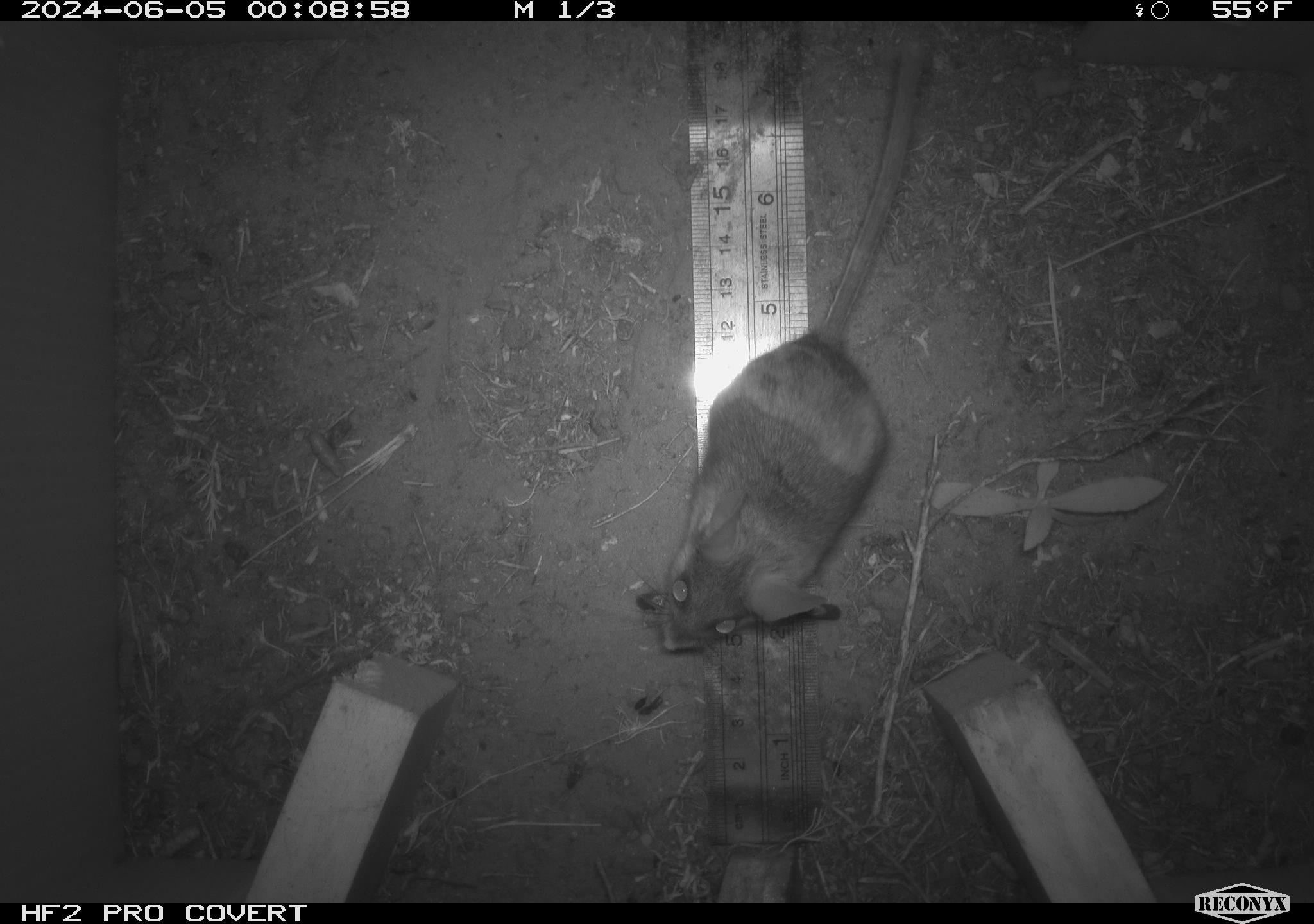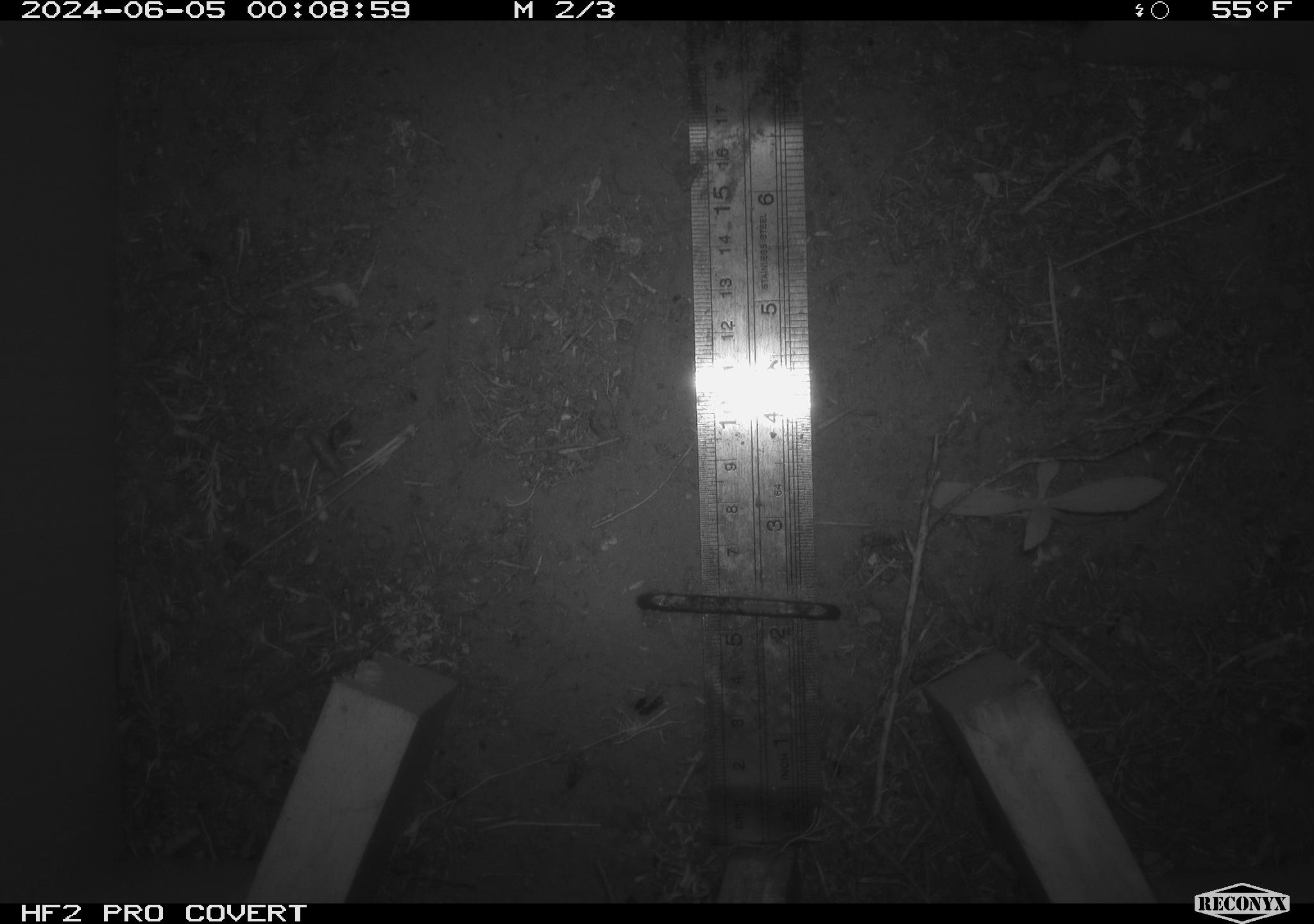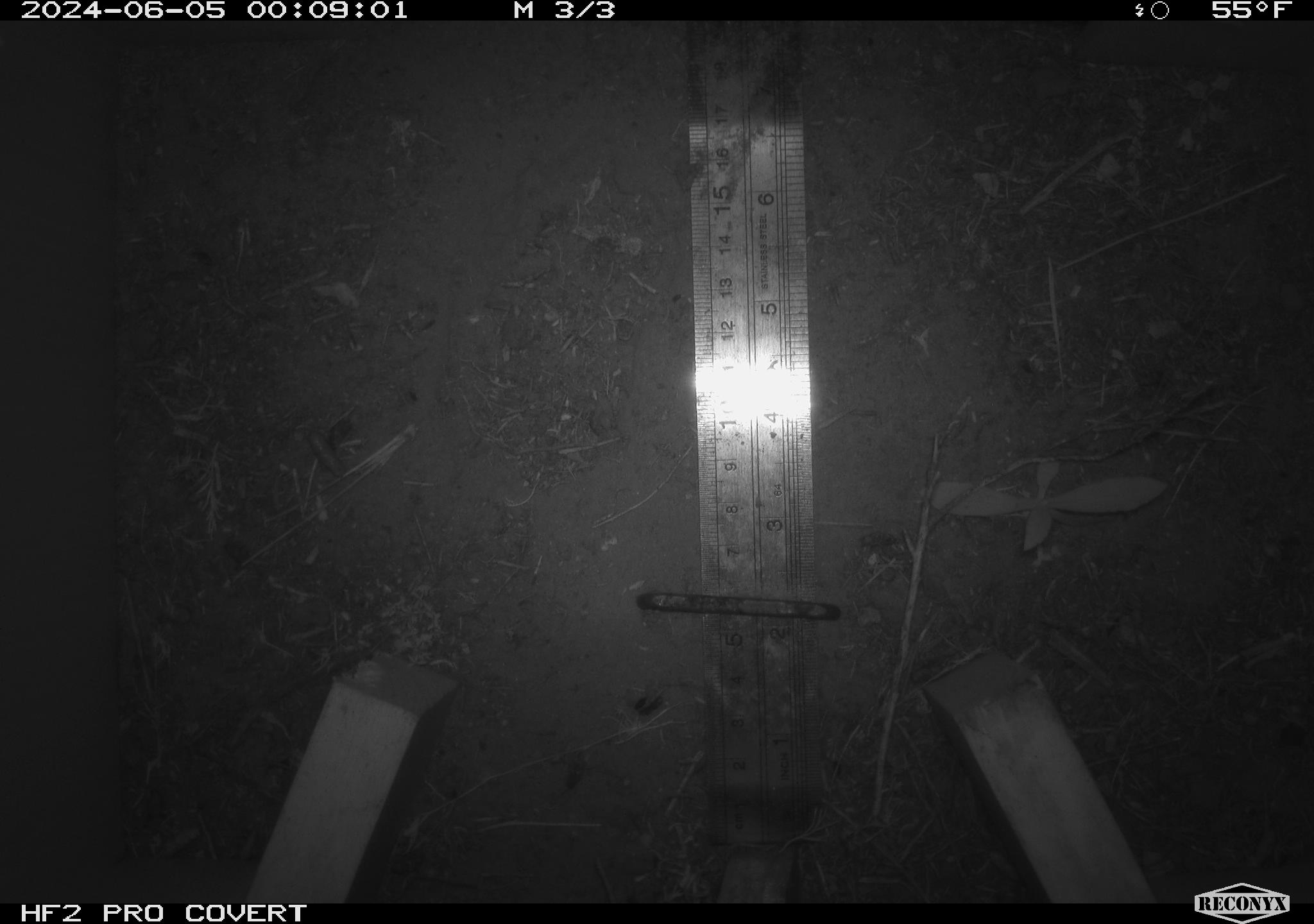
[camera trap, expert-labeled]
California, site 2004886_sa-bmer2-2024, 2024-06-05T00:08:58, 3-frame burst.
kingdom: Animalia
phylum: Chordata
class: Mammalia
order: Rodentia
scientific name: Rodentia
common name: woodrat or rat or mouse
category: woodrat or rat or mouse species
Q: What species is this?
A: Woodrat or rat or mouse species (woodrat or rat or mouse) (Rodentia).